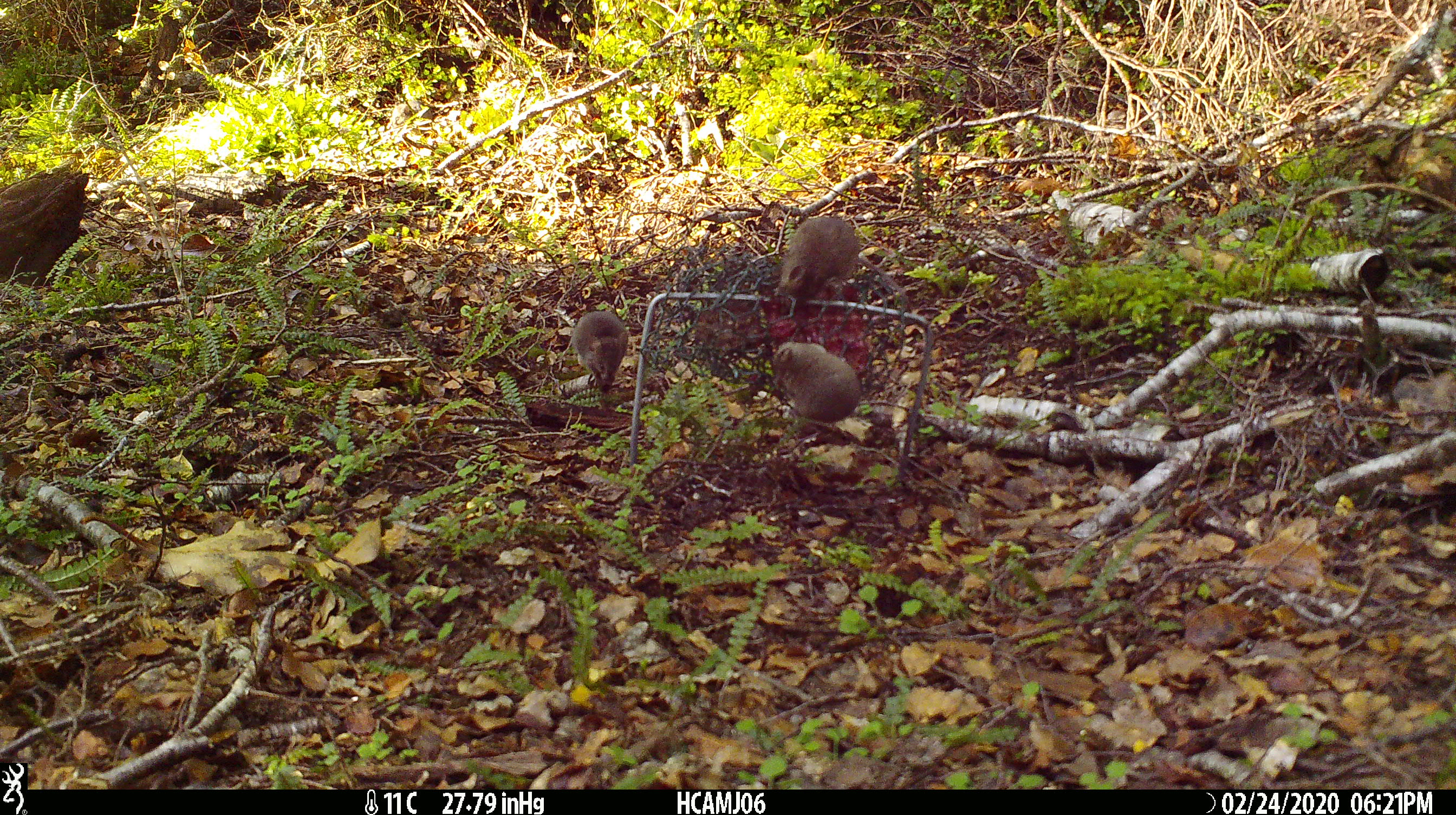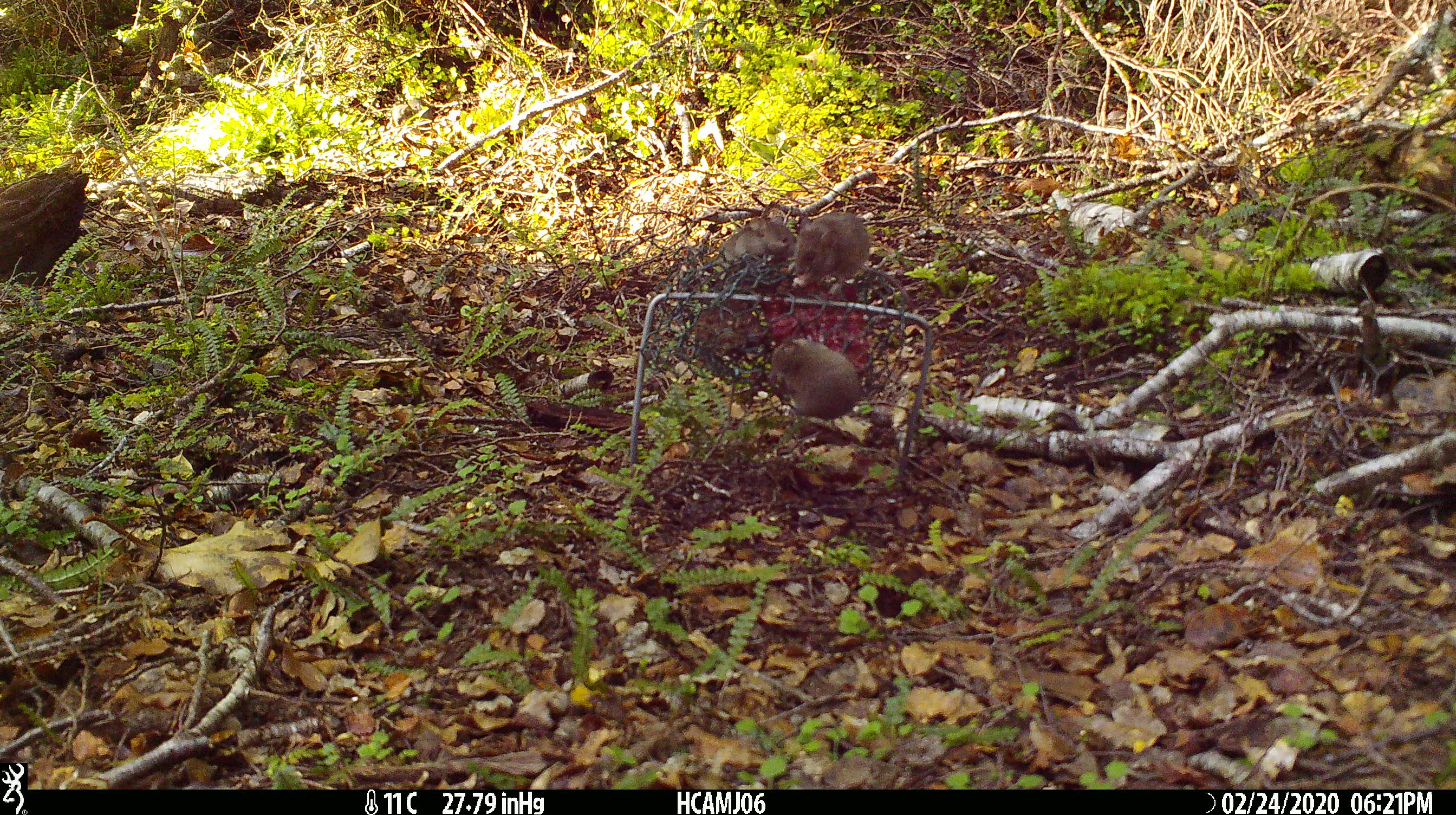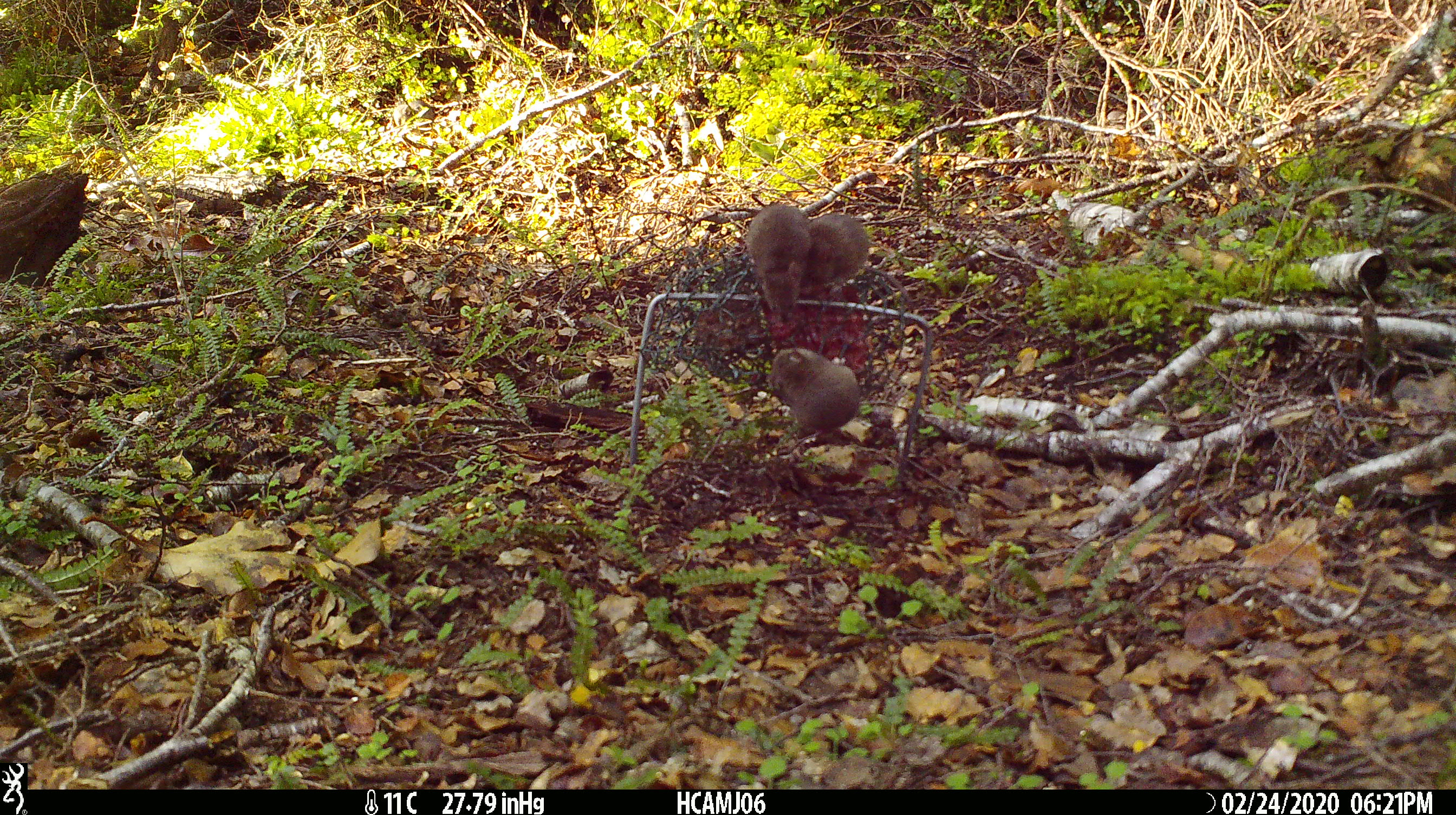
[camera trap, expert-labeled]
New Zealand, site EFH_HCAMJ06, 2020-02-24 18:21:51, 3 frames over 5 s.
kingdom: Animalia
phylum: Chordata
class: Mammalia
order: Rodentia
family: Muridae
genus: Mus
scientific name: Mus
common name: mouse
Mouse (Mus).